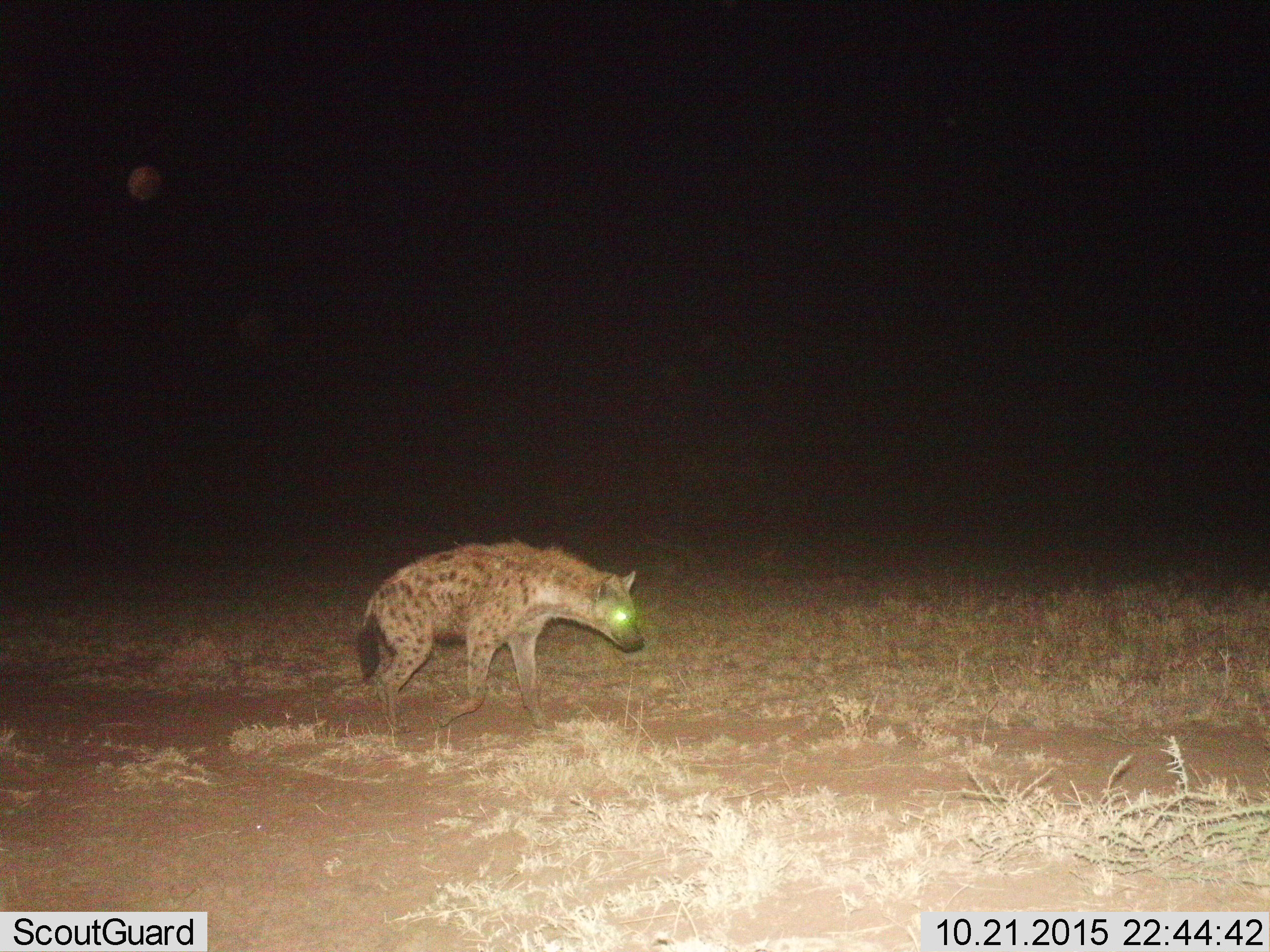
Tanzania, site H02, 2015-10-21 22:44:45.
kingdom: Animalia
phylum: Chordata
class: Mammalia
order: Carnivora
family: Hyaenidae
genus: Crocuta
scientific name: Crocuta crocuta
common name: spotted hyena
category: hyenaspotted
Hyenaspotted (spotted hyena) (Crocuta crocuta), count 1. Behavior (volunteer vote fractions): standing 20%, resting 0%, moving 90%, interacting 0%. Young present (vote fraction): 0%. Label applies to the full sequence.